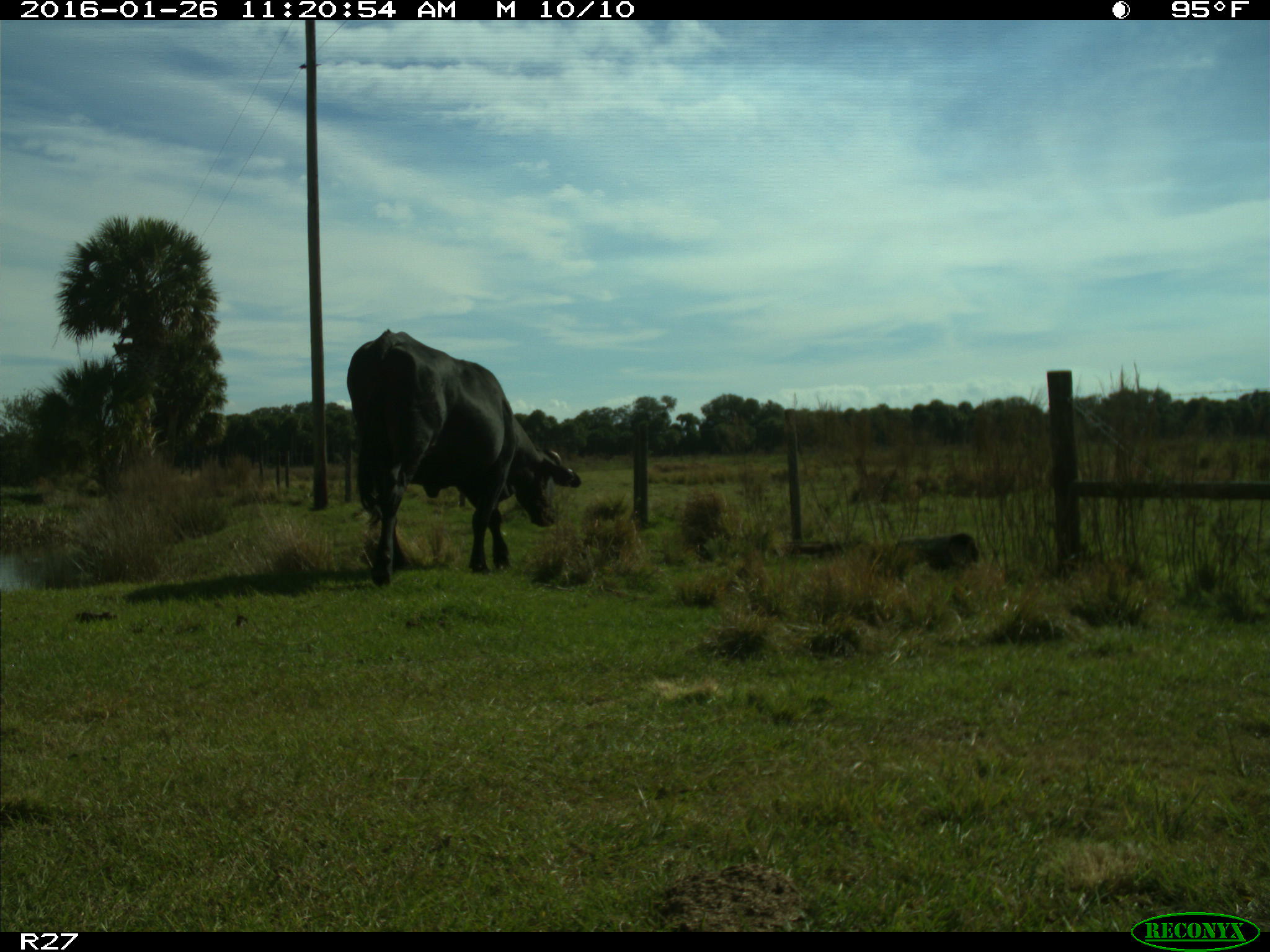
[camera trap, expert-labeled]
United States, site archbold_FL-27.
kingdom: Animalia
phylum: Chordata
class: Mammalia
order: Artiodactyla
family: Bovidae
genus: Bos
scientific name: Bos taurus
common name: domestic cow